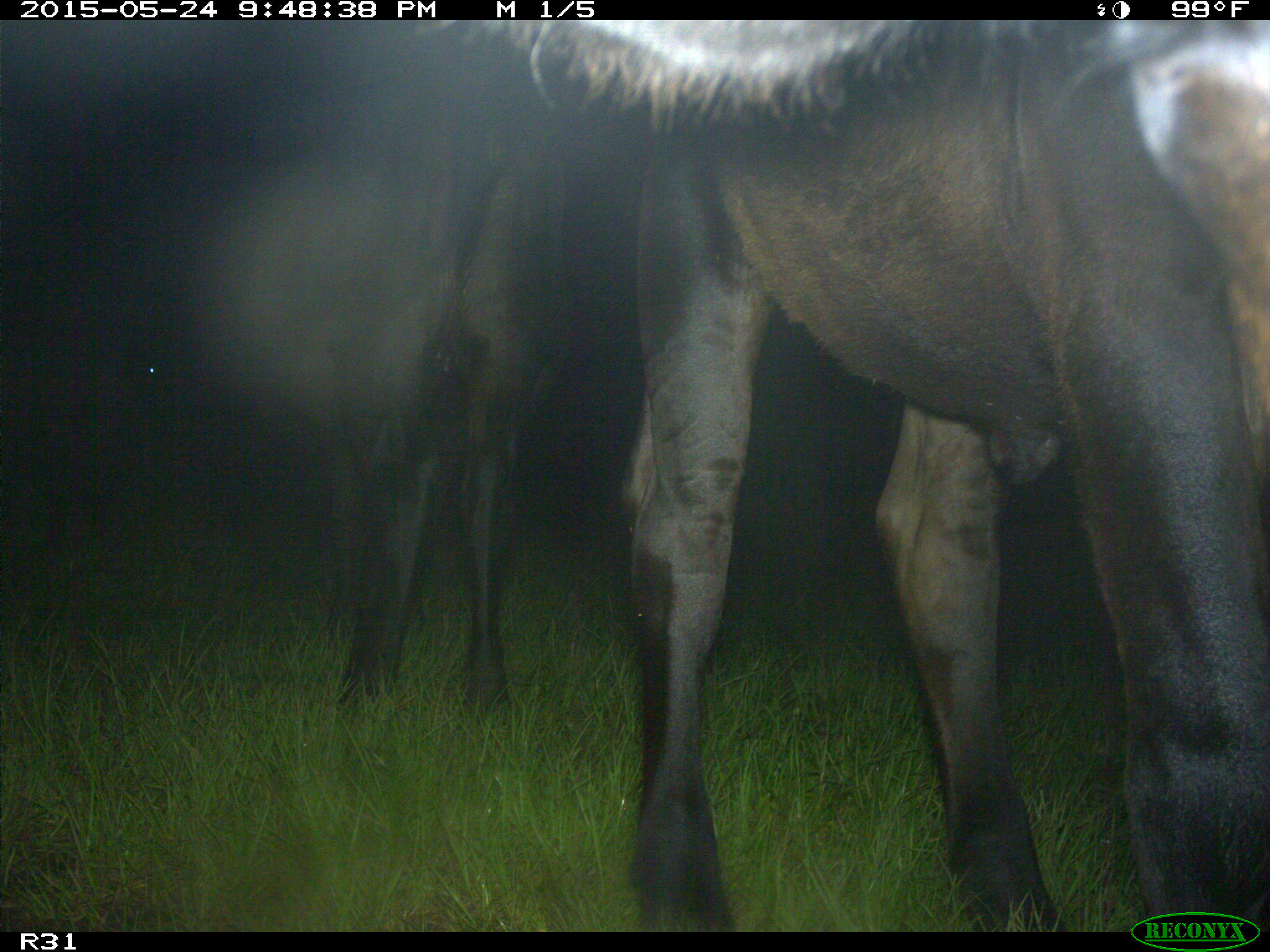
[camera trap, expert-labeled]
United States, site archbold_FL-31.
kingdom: Animalia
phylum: Chordata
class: Mammalia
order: Artiodactyla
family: Bovidae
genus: Bos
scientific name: Bos taurus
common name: domestic cow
Bos taurus (domestic cow).